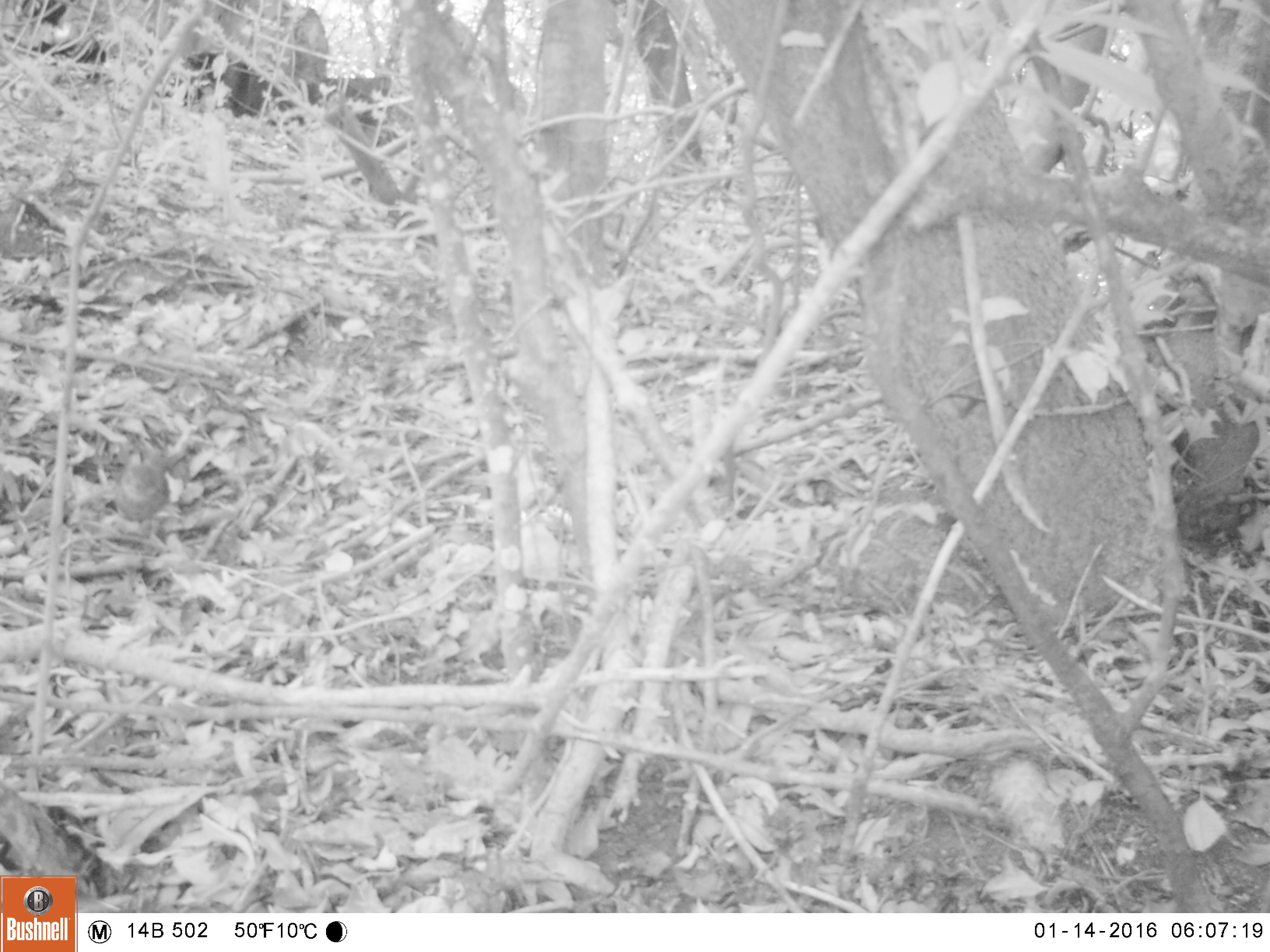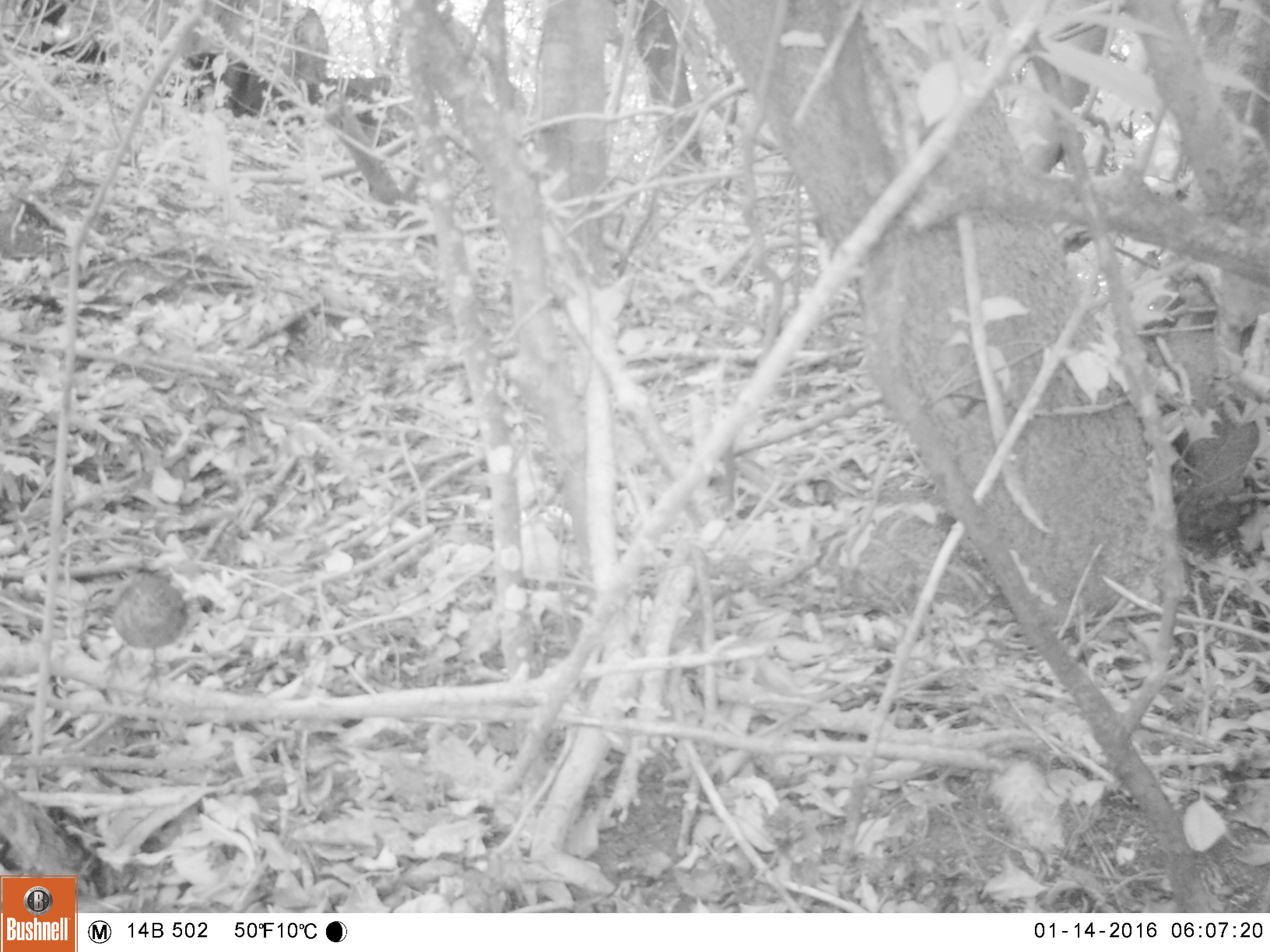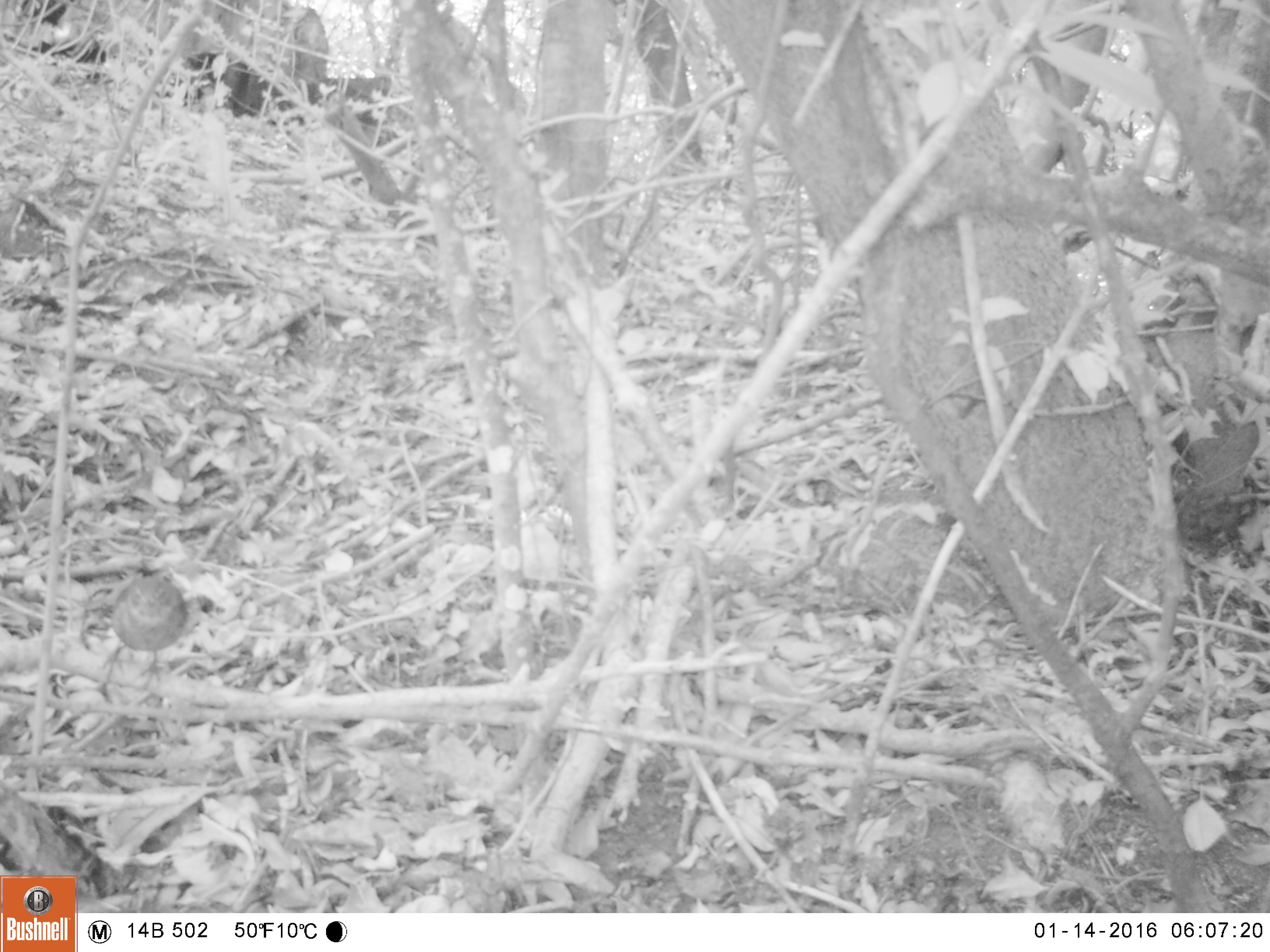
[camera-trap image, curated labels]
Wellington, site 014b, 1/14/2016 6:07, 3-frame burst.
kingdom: Animalia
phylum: Chordata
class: Aves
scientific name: Aves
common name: bird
Bird (Aves).